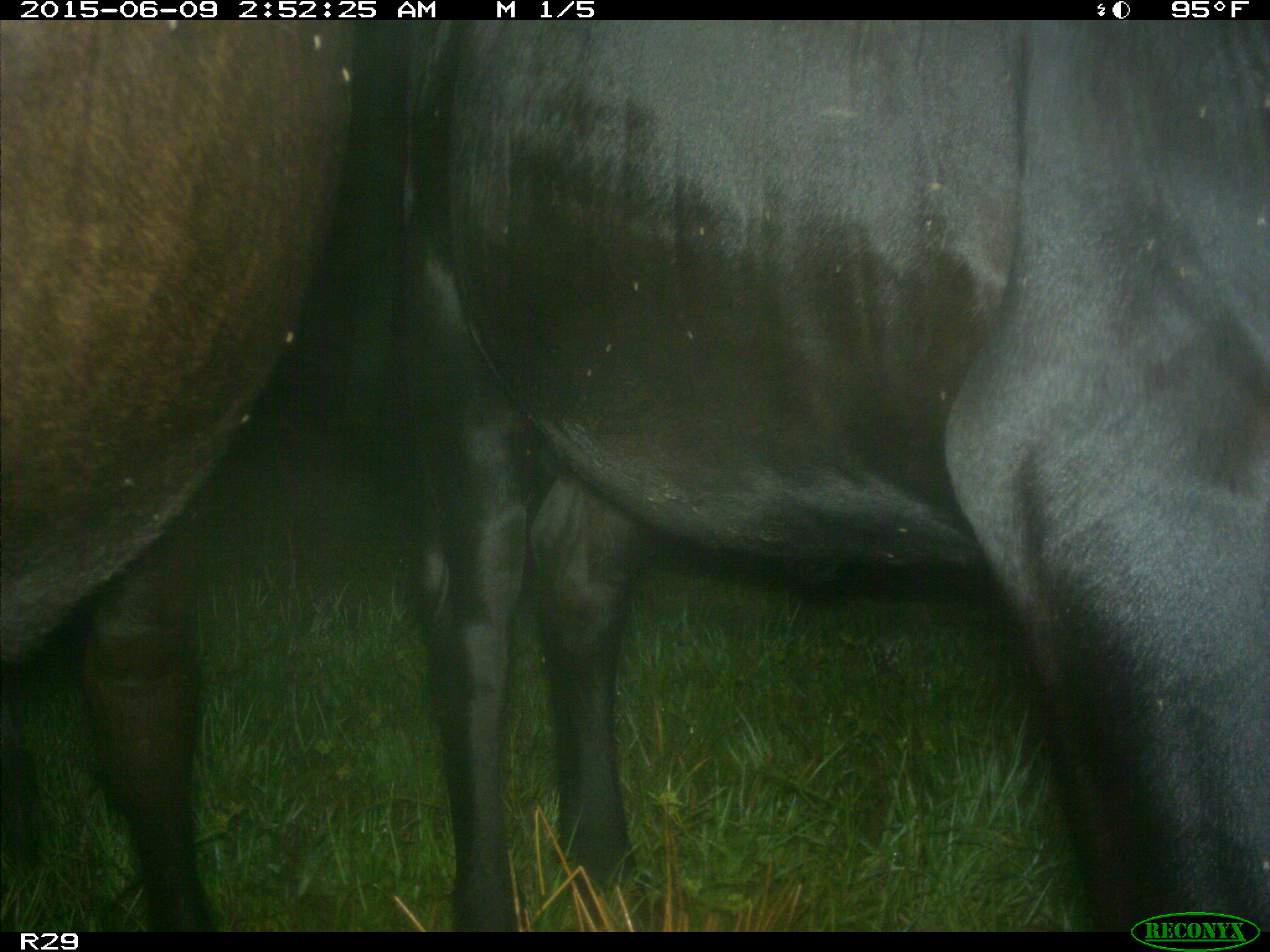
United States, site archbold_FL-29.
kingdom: Animalia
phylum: Chordata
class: Mammalia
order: Artiodactyla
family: Bovidae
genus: Bos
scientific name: Bos taurus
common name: domestic cow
Bos taurus (domestic cow).